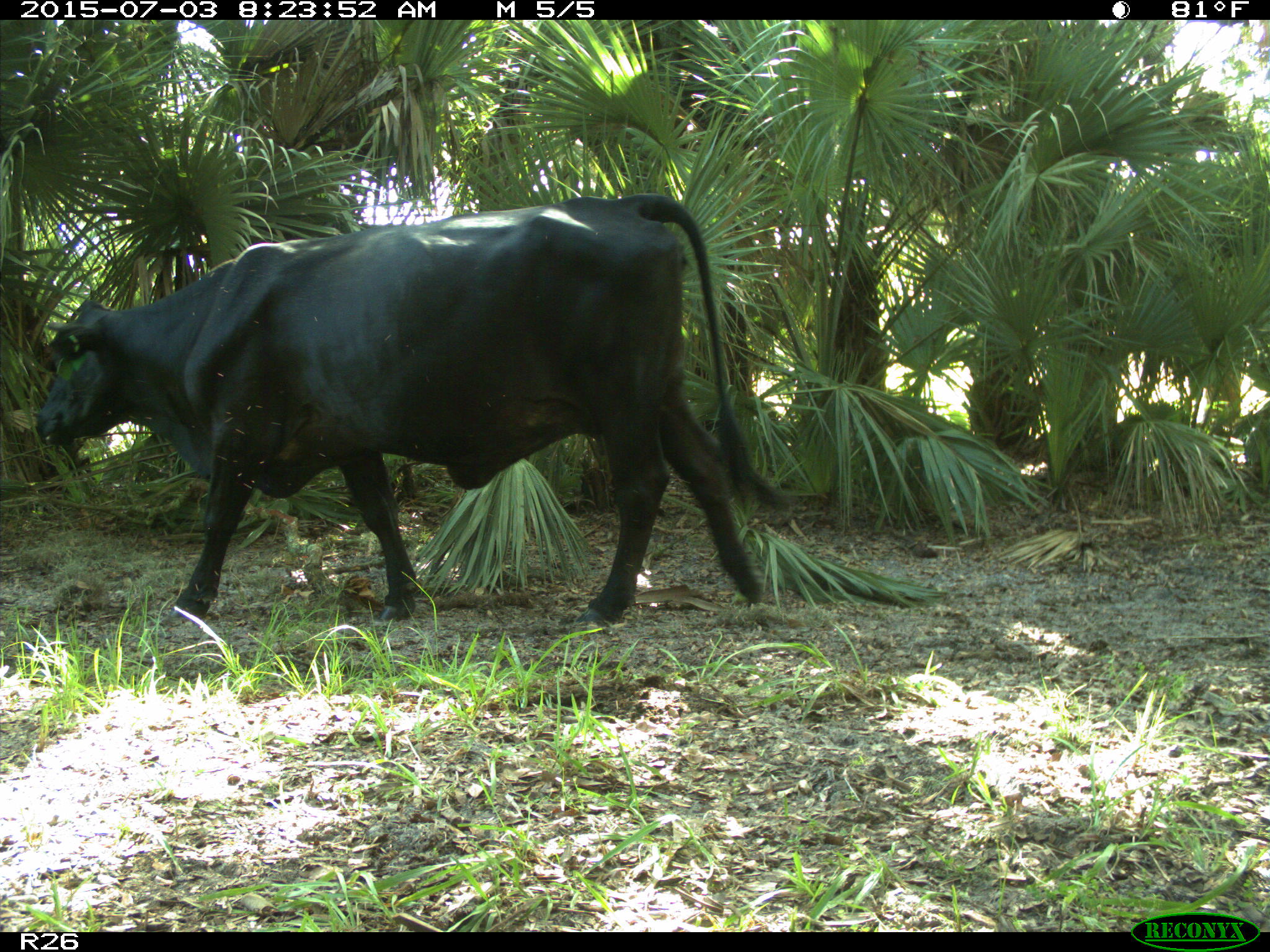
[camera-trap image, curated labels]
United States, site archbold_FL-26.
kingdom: Animalia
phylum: Chordata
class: Mammalia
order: Artiodactyla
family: Bovidae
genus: Bos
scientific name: Bos taurus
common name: domestic cow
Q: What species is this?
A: Bos taurus (domestic cow).